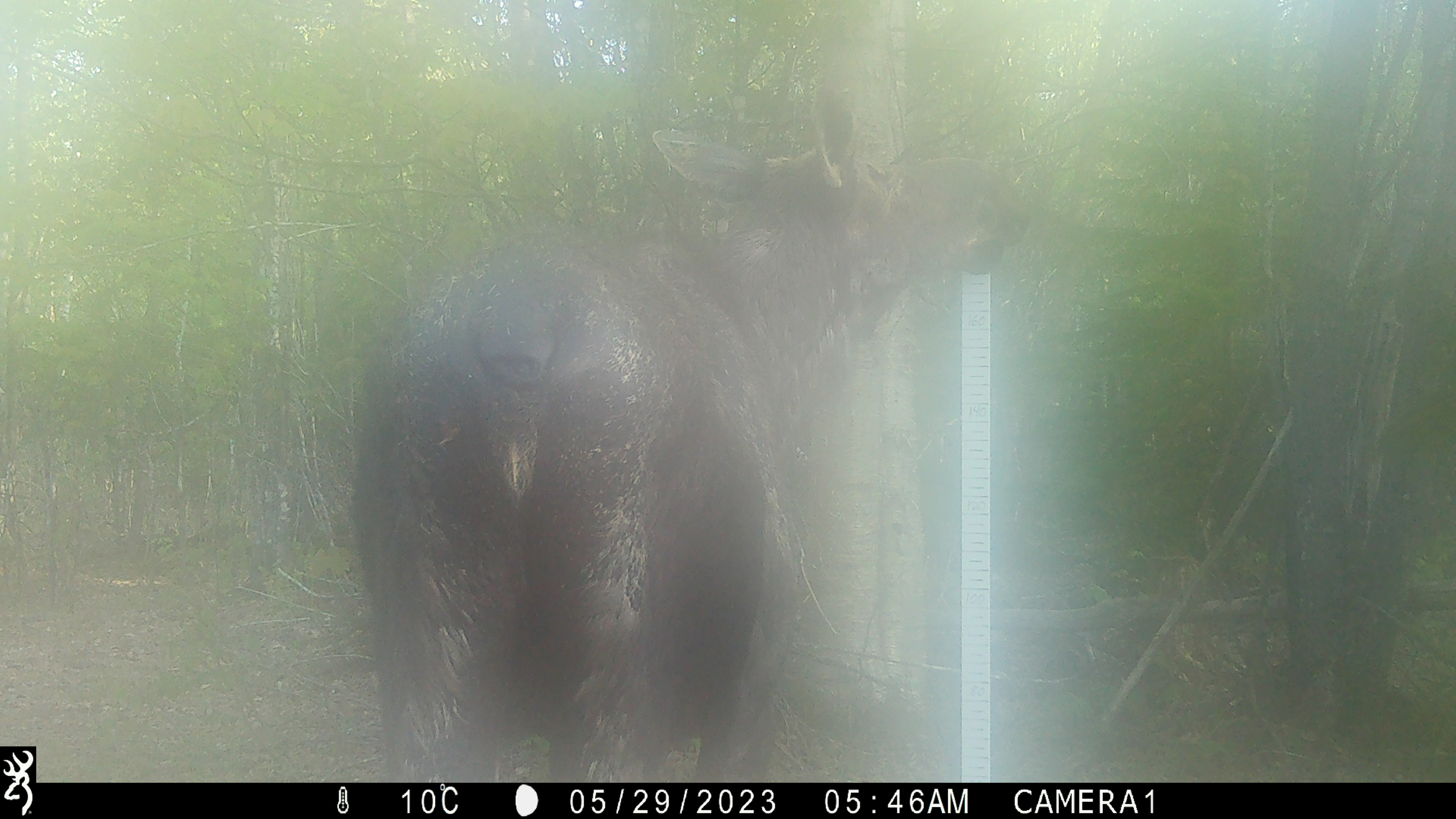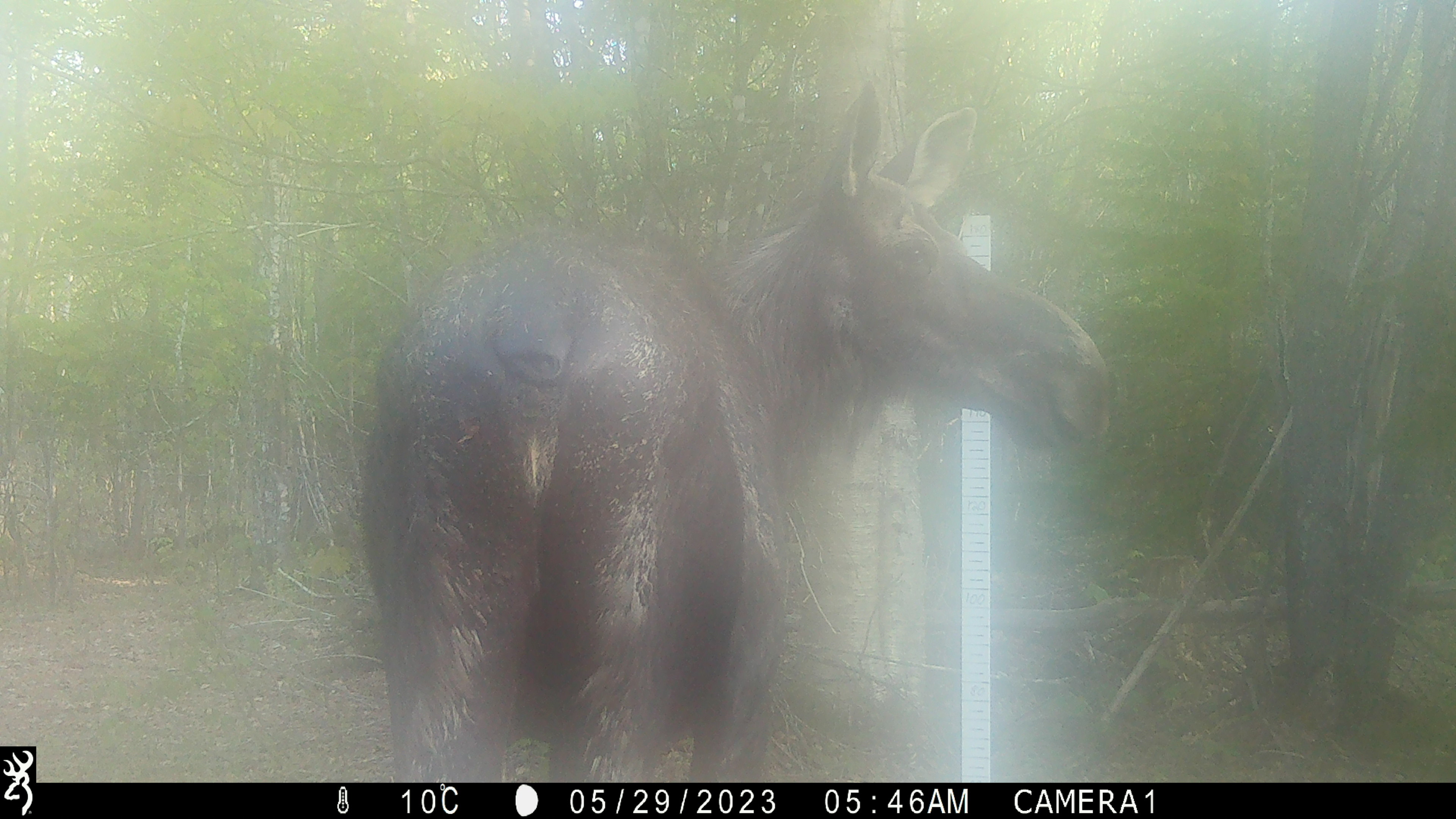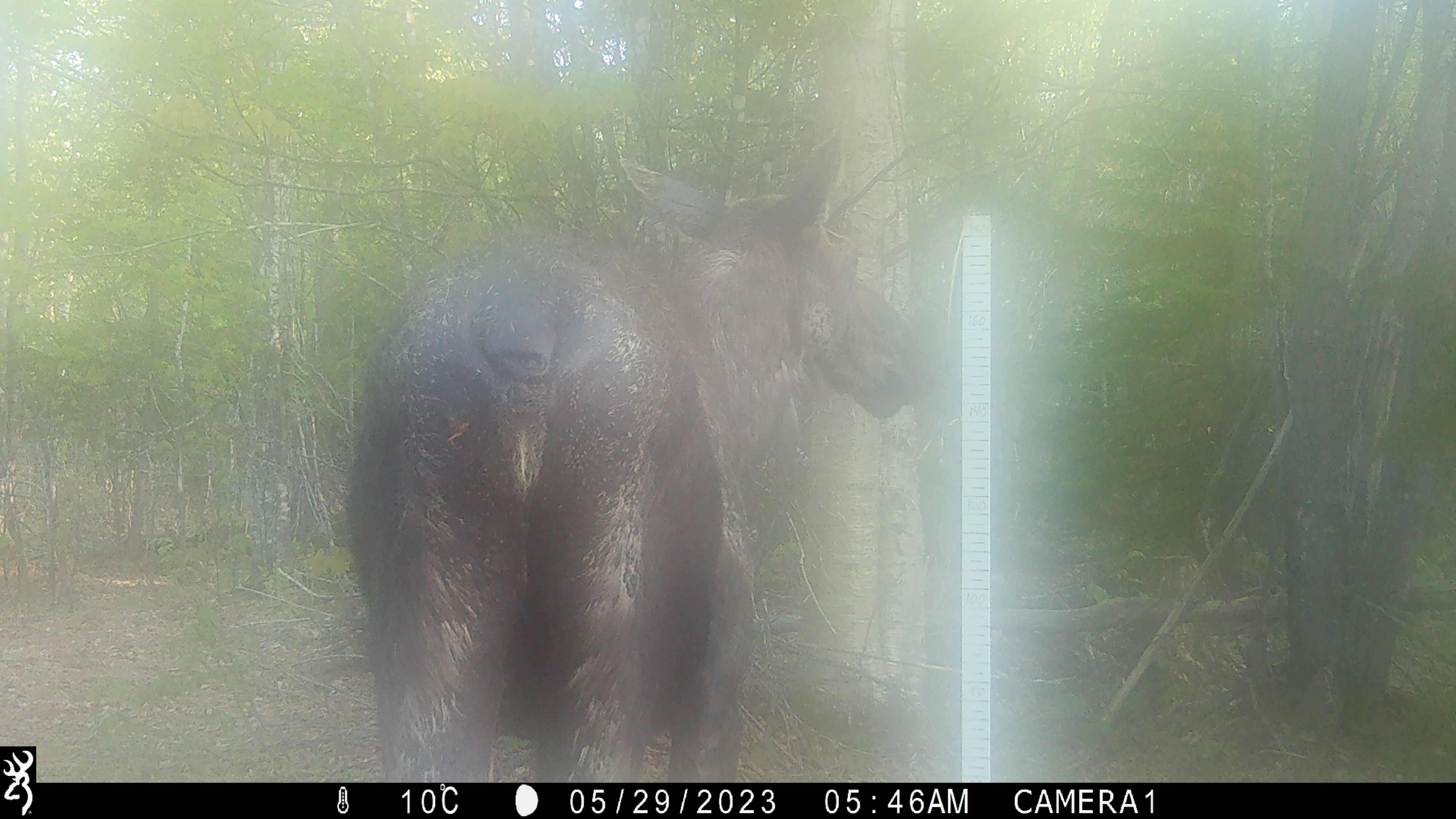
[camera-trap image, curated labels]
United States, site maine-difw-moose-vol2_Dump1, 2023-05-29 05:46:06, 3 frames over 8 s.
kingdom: Animalia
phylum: Chordata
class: Mammalia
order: Artiodactyla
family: Cervidae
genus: Alces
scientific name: Alces alces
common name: moose